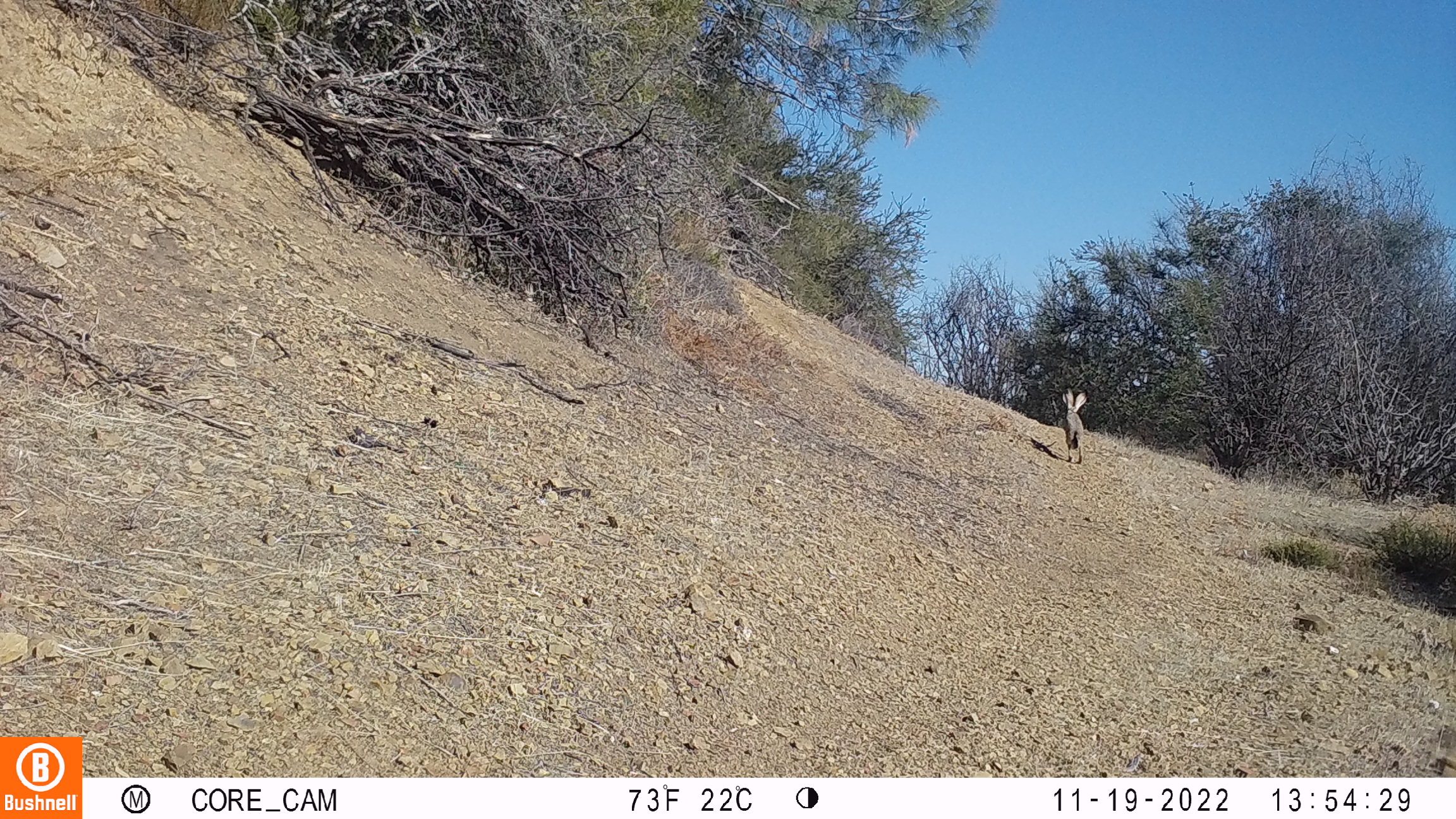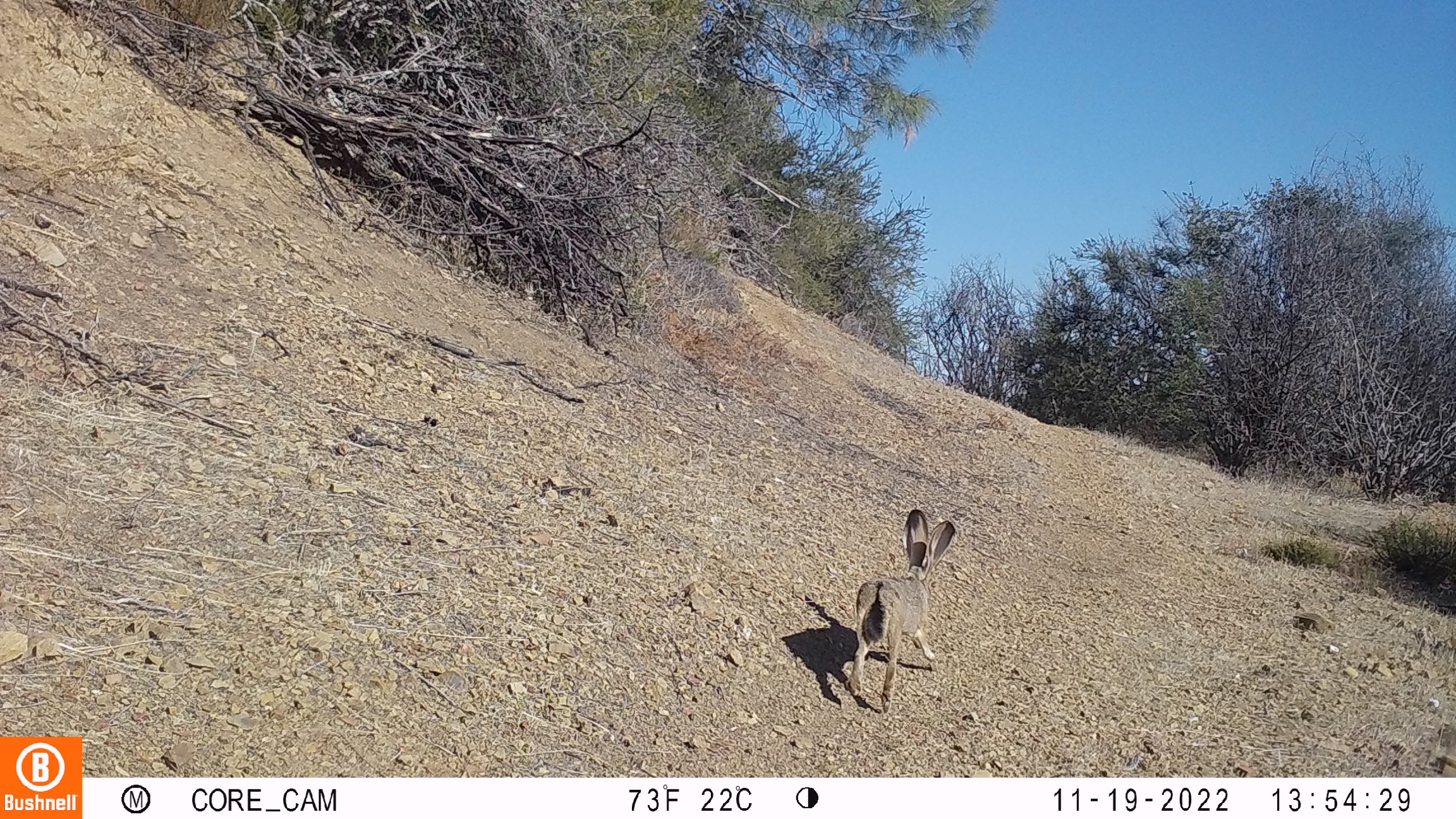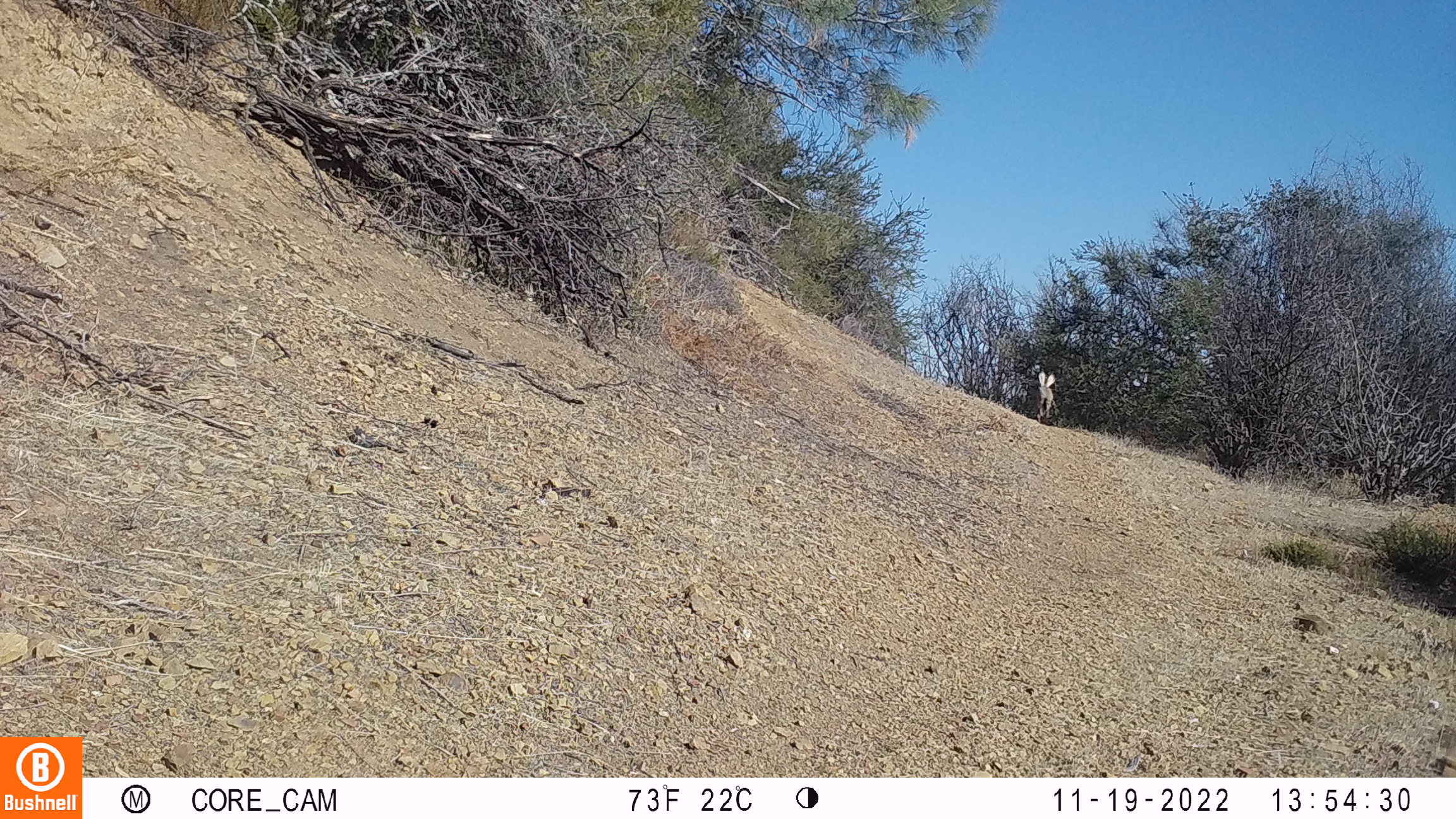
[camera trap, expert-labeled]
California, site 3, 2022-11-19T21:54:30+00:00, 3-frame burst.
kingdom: Animalia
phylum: Chordata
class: Mammalia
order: Lagomorpha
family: Leporidae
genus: Lepus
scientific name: Lepus californicus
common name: black-tailed jackrabbit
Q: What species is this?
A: Black-tailed jackrabbit (Lepus californicus).